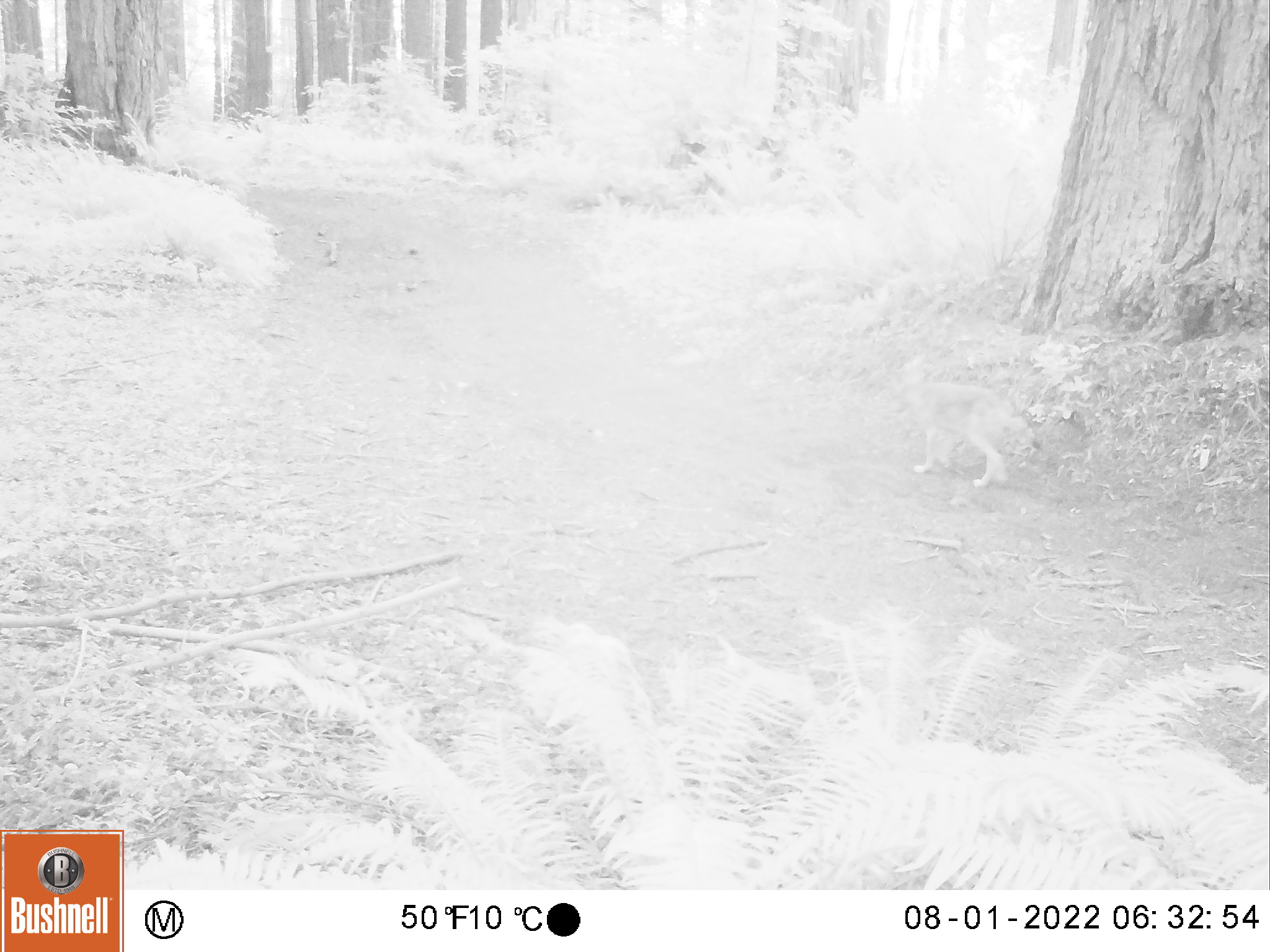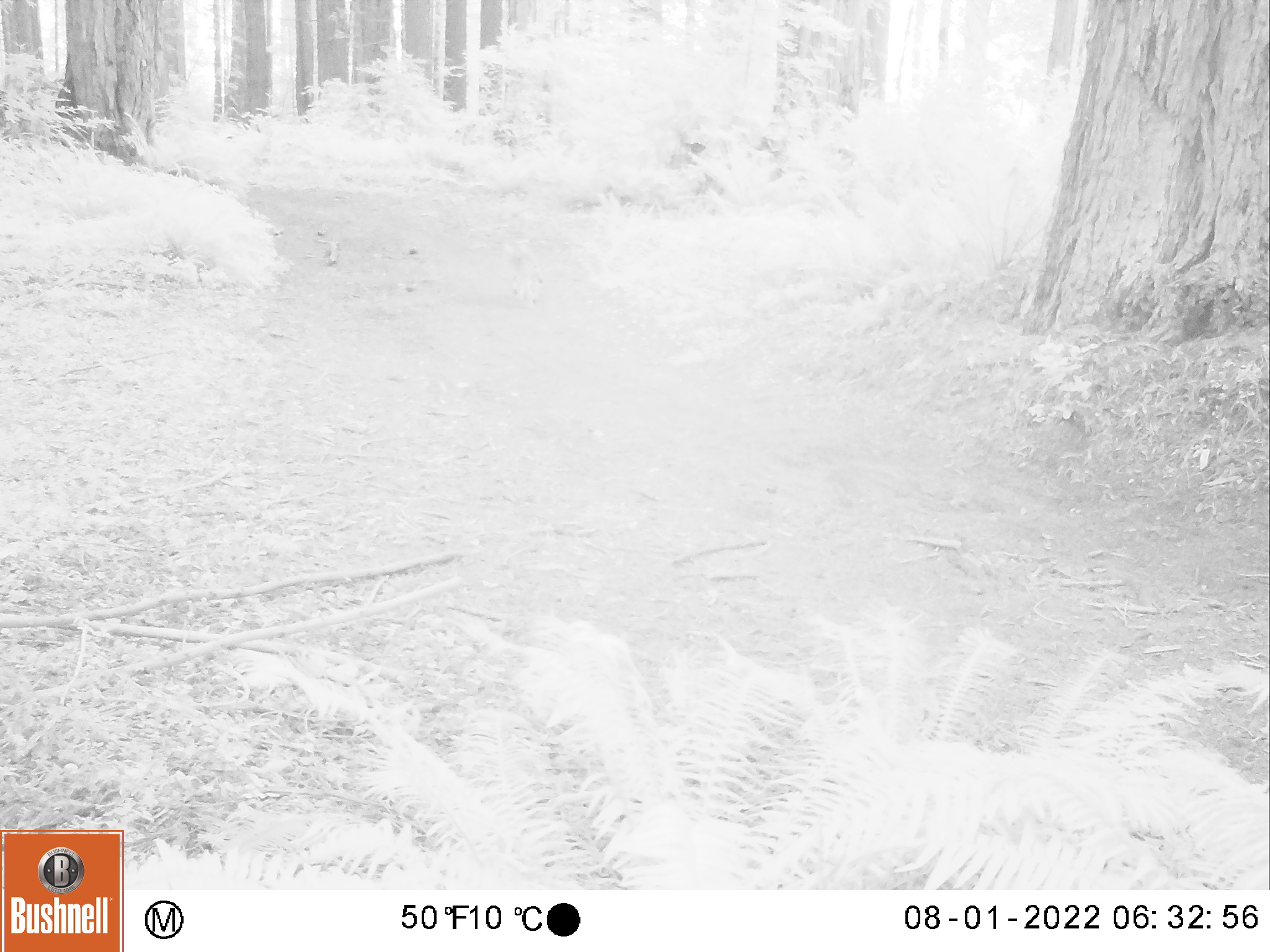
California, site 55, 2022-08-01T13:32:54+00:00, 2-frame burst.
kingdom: Animalia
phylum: Chordata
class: Mammalia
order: Carnivora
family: Felidae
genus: Lynx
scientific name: Lynx rufus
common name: bobcat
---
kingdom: Animalia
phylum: Chordata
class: Mammalia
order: Carnivora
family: Canidae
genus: Canis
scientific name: Canis latrans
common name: coyote